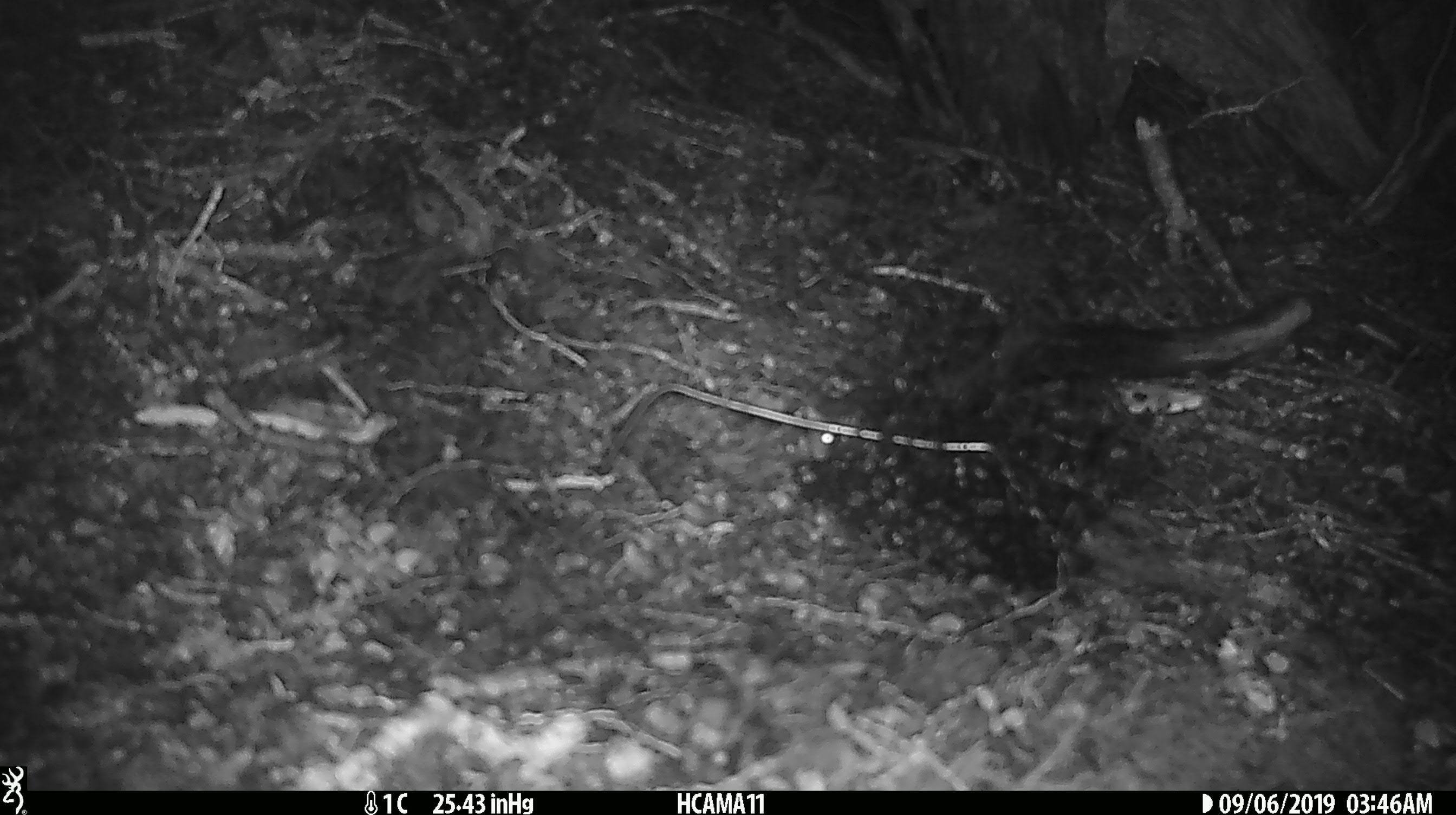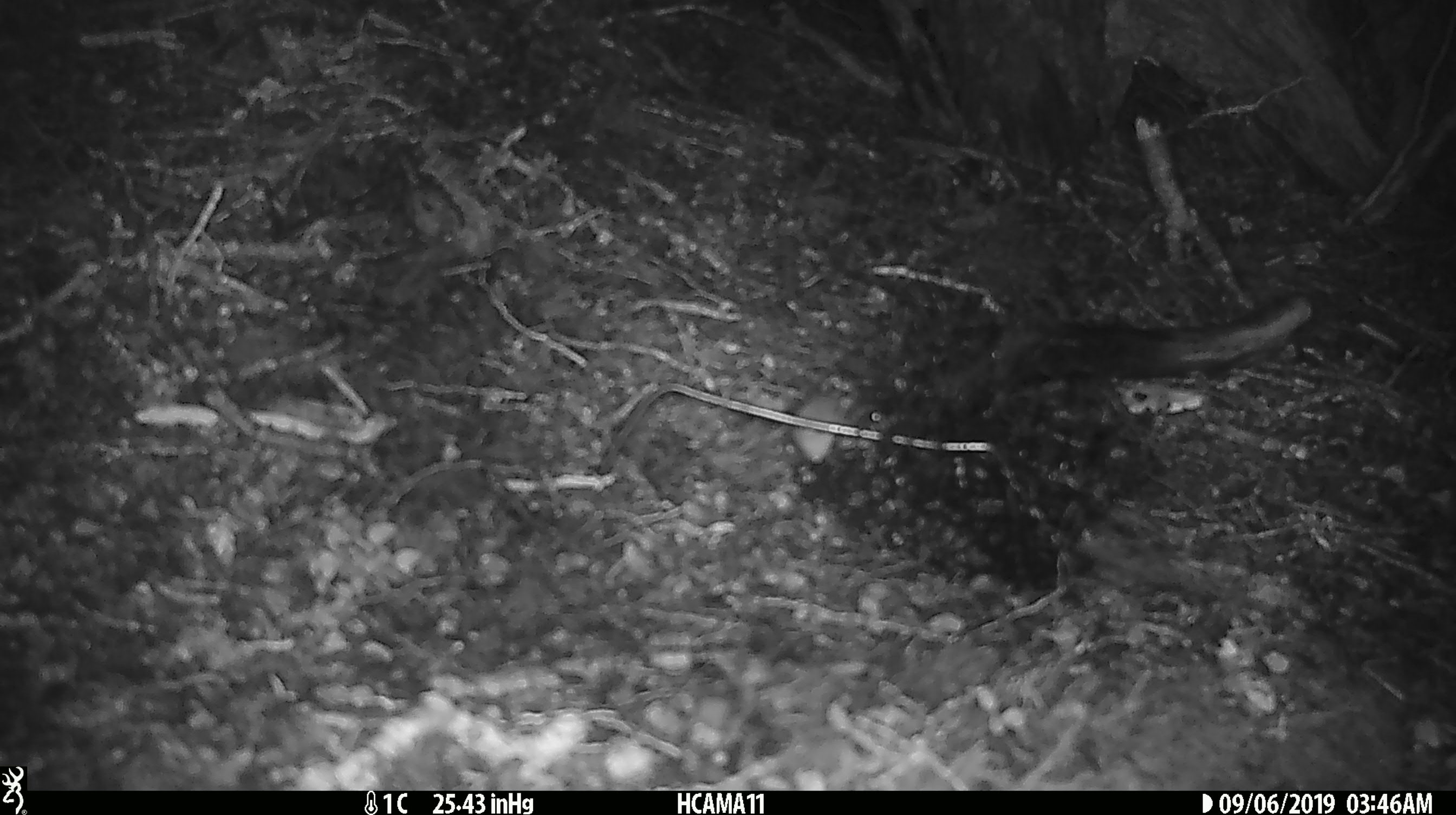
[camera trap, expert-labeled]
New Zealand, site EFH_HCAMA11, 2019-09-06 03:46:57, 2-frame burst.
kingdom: Animalia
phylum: Chordata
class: Mammalia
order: Rodentia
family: Muridae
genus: Mus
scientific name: Mus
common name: mouse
Mouse (Mus).